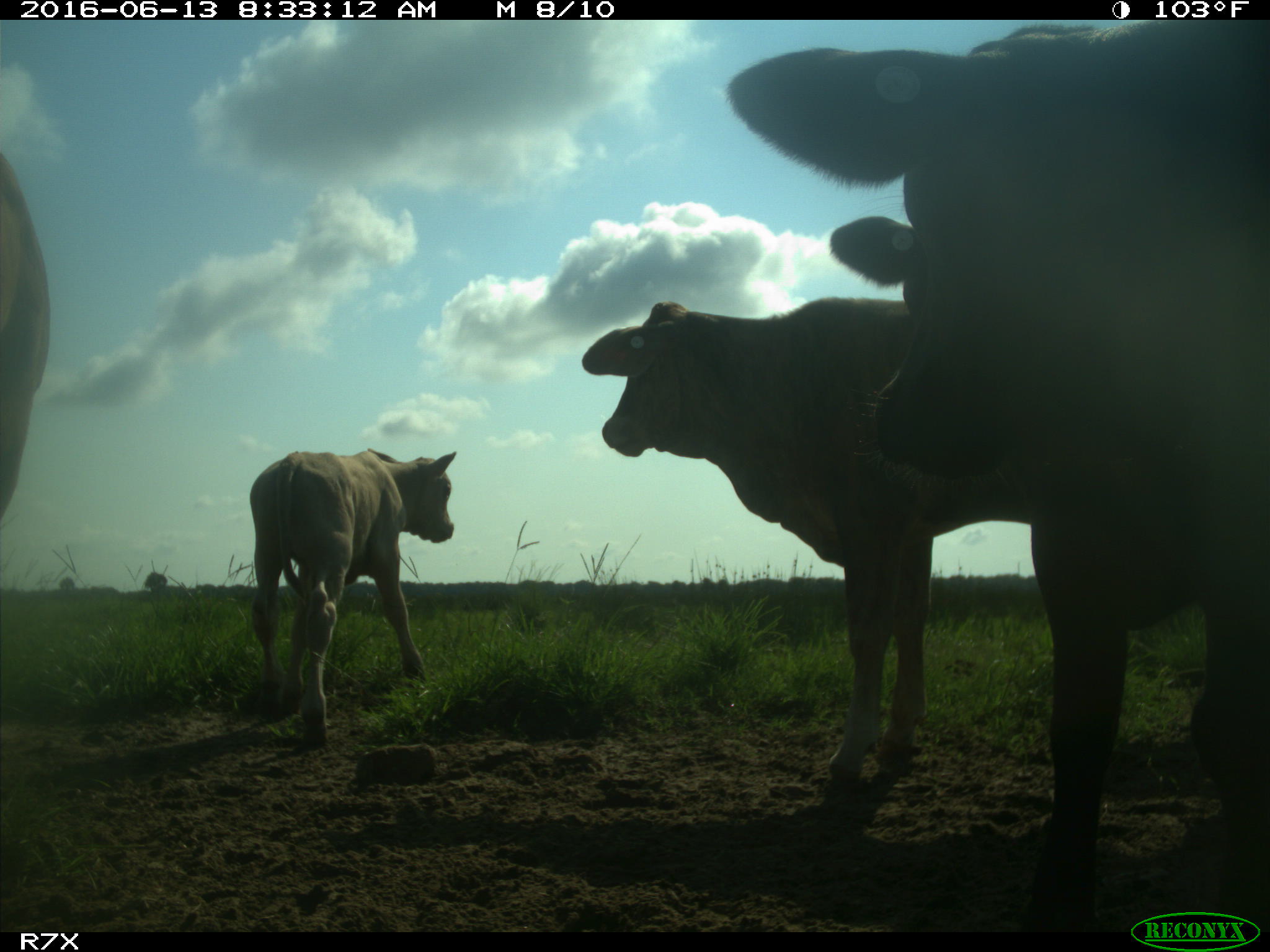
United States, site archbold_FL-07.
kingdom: Animalia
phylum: Chordata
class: Mammalia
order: Artiodactyla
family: Bovidae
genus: Bos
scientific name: Bos taurus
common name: domestic cow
Bos taurus (domestic cow).